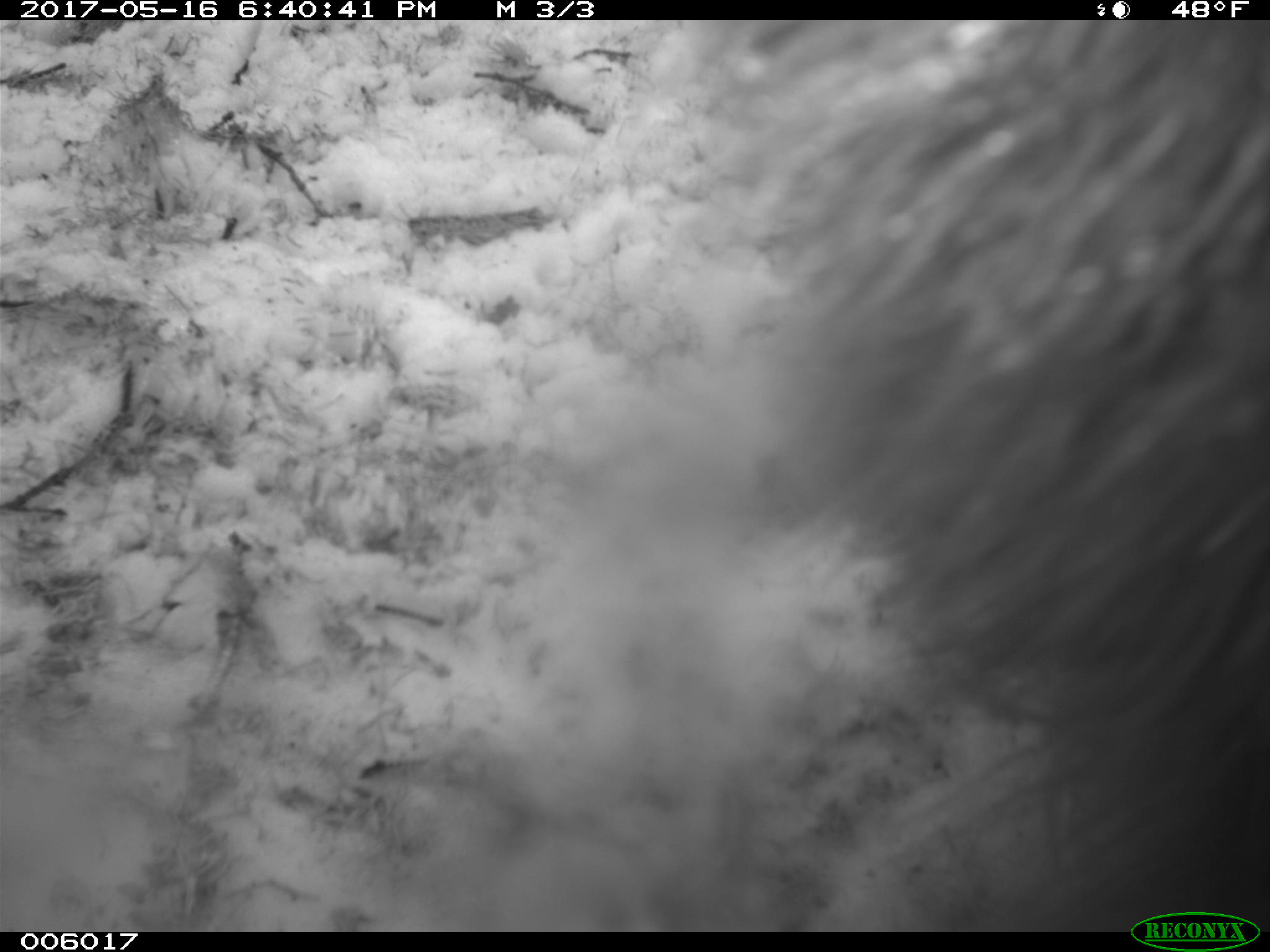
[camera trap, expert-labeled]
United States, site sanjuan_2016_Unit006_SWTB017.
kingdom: Animalia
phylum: Chordata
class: Mammalia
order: Carnivora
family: Ursidae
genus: Ursus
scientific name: Ursus americanus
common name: american black bear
Ursus americanus (american black bear).